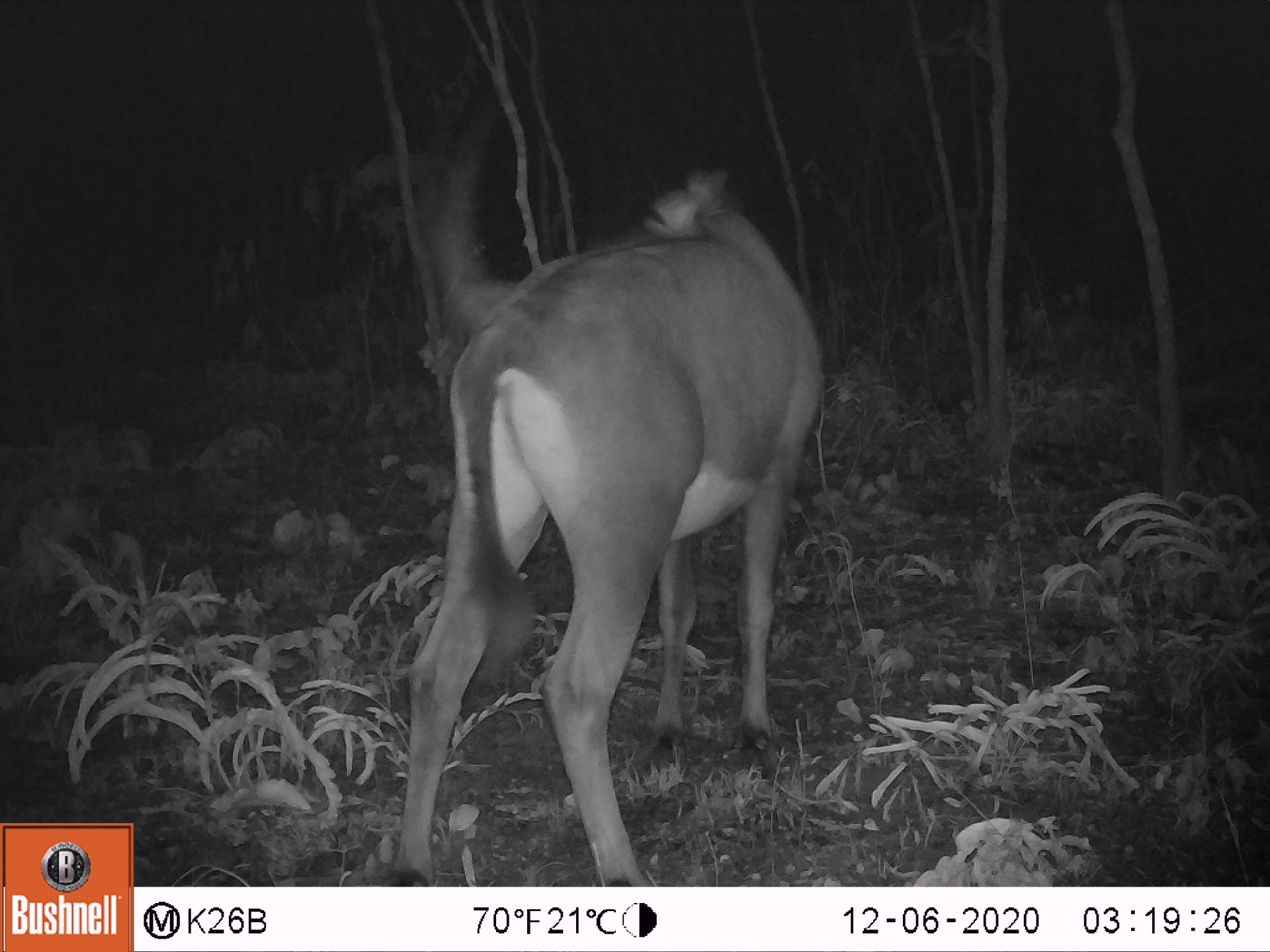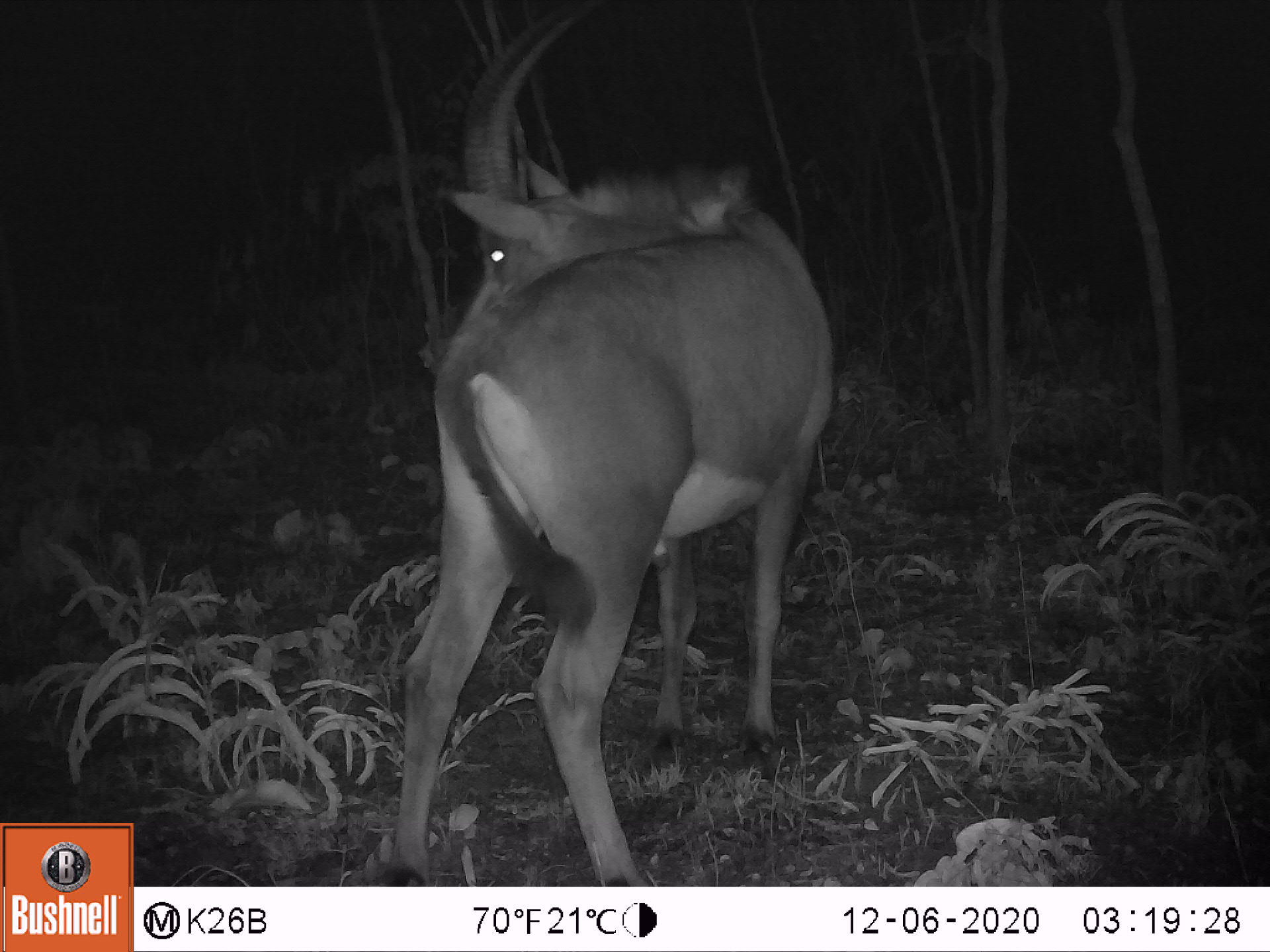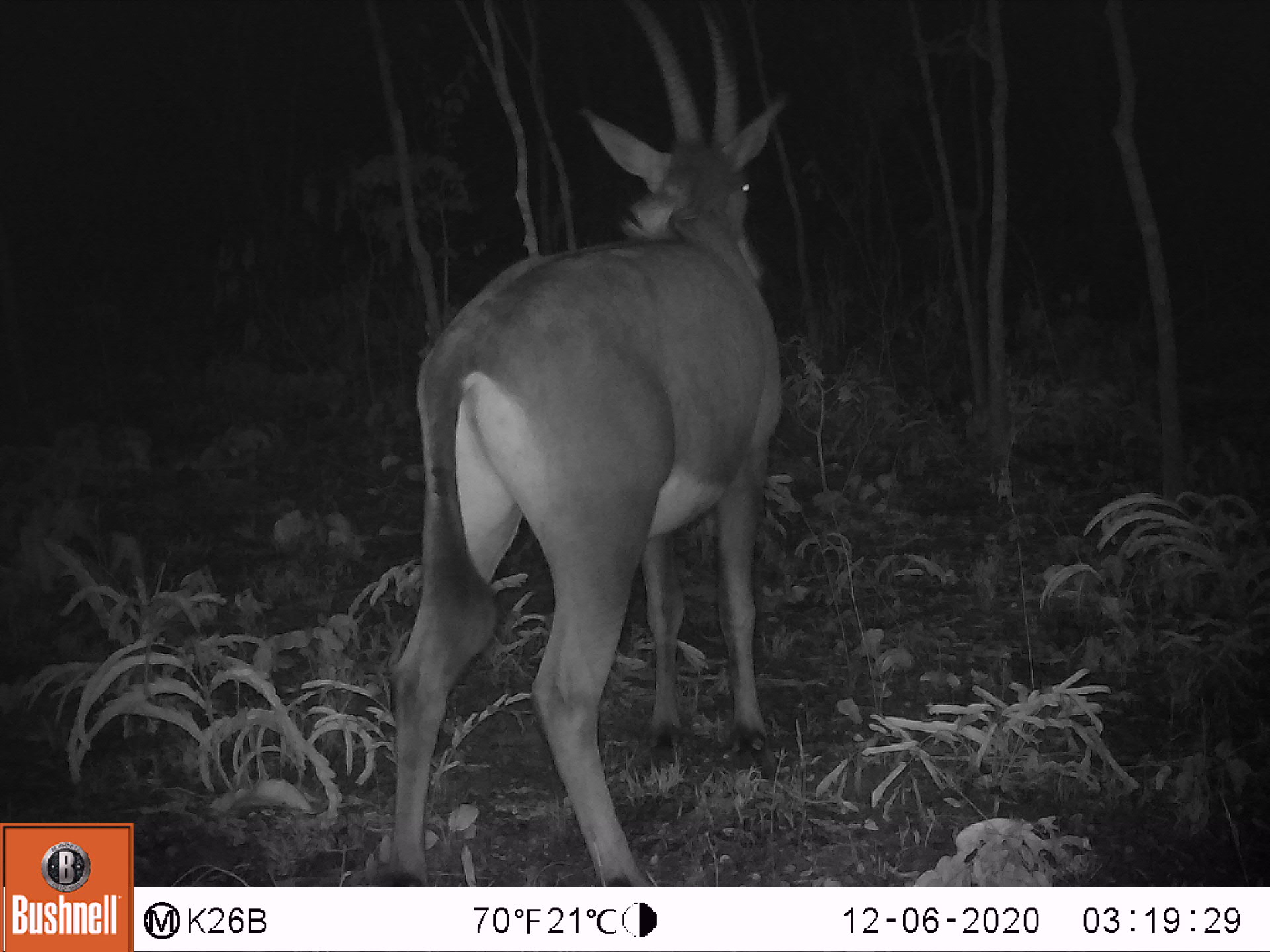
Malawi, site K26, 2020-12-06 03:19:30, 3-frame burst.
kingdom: Animalia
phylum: Chordata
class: Mammalia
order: Artiodactyla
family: Bovidae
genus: Hippotragus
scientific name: Hippotragus niger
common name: sable antelope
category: sable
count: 1